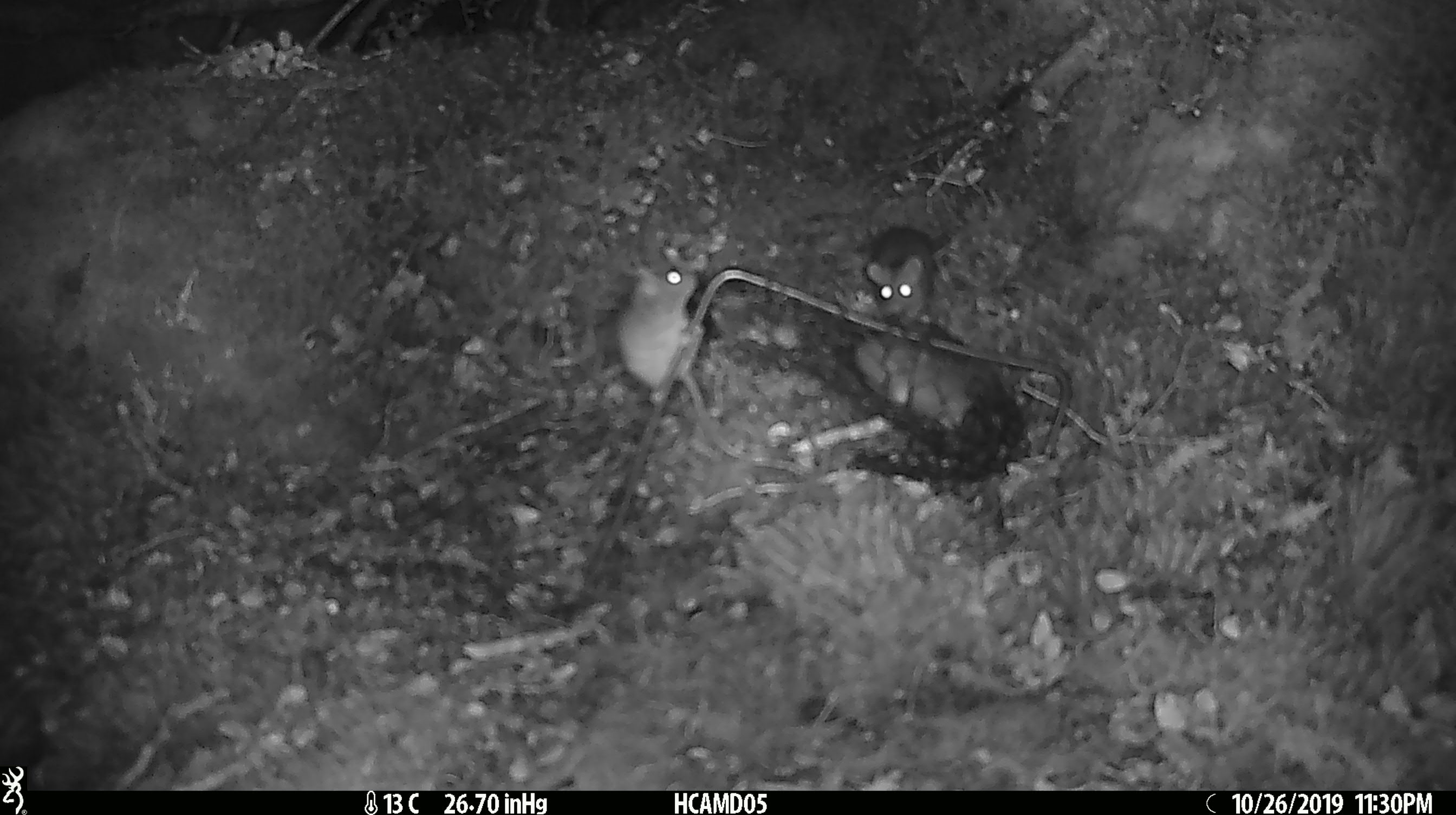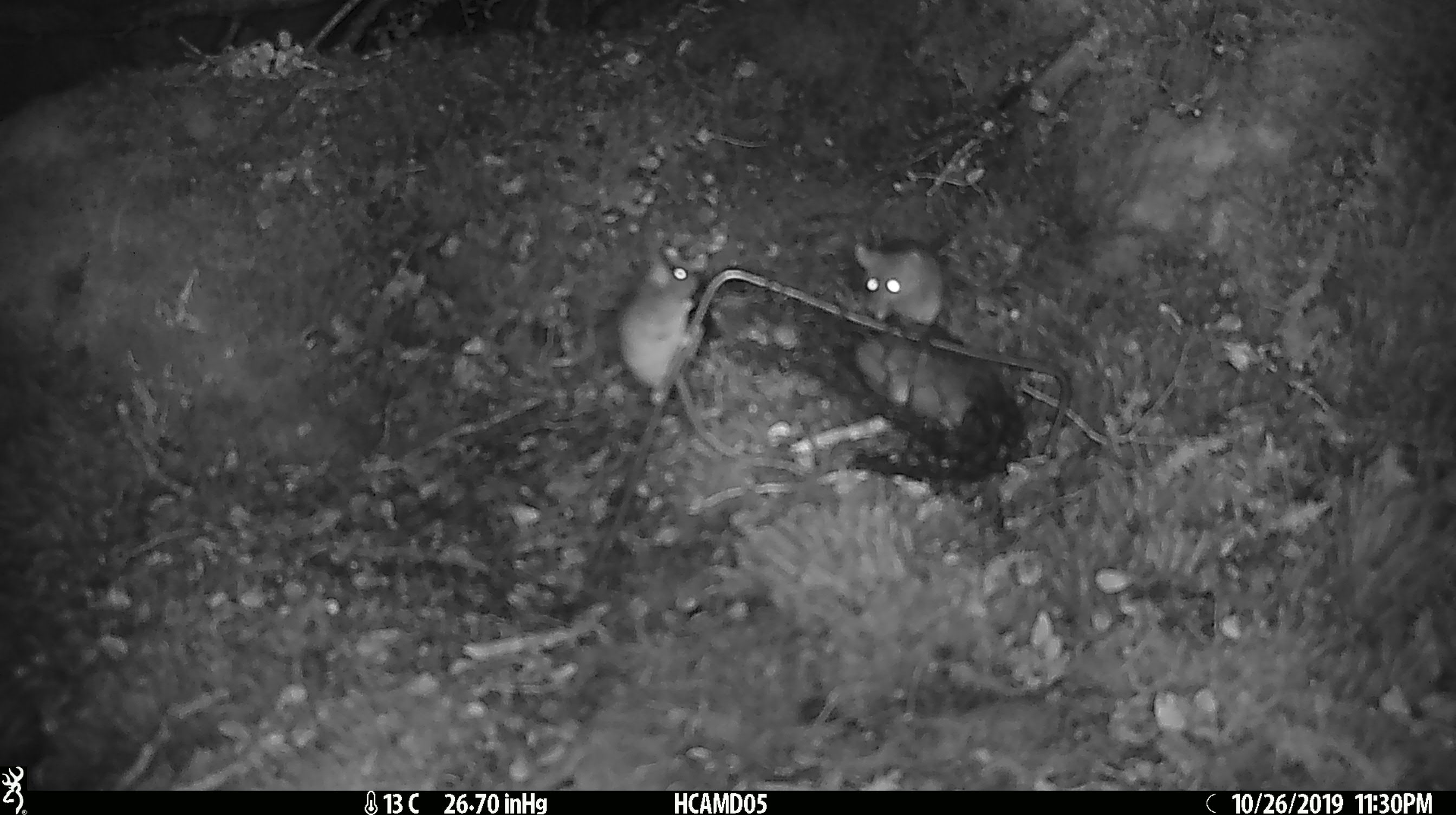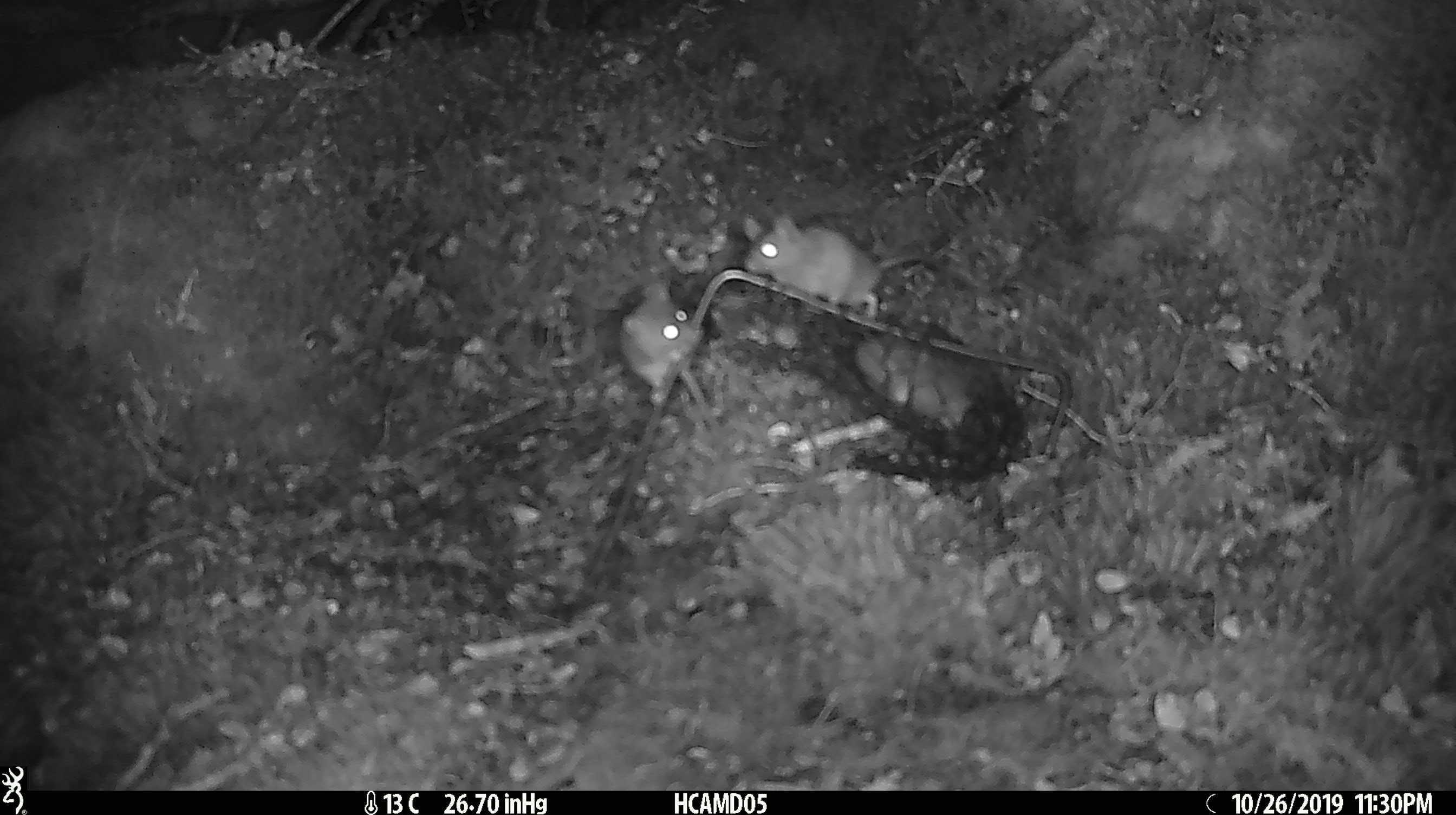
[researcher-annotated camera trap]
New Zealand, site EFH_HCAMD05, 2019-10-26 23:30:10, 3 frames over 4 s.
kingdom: Animalia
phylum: Chordata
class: Mammalia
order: Rodentia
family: Muridae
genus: Mus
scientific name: Mus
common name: mouse